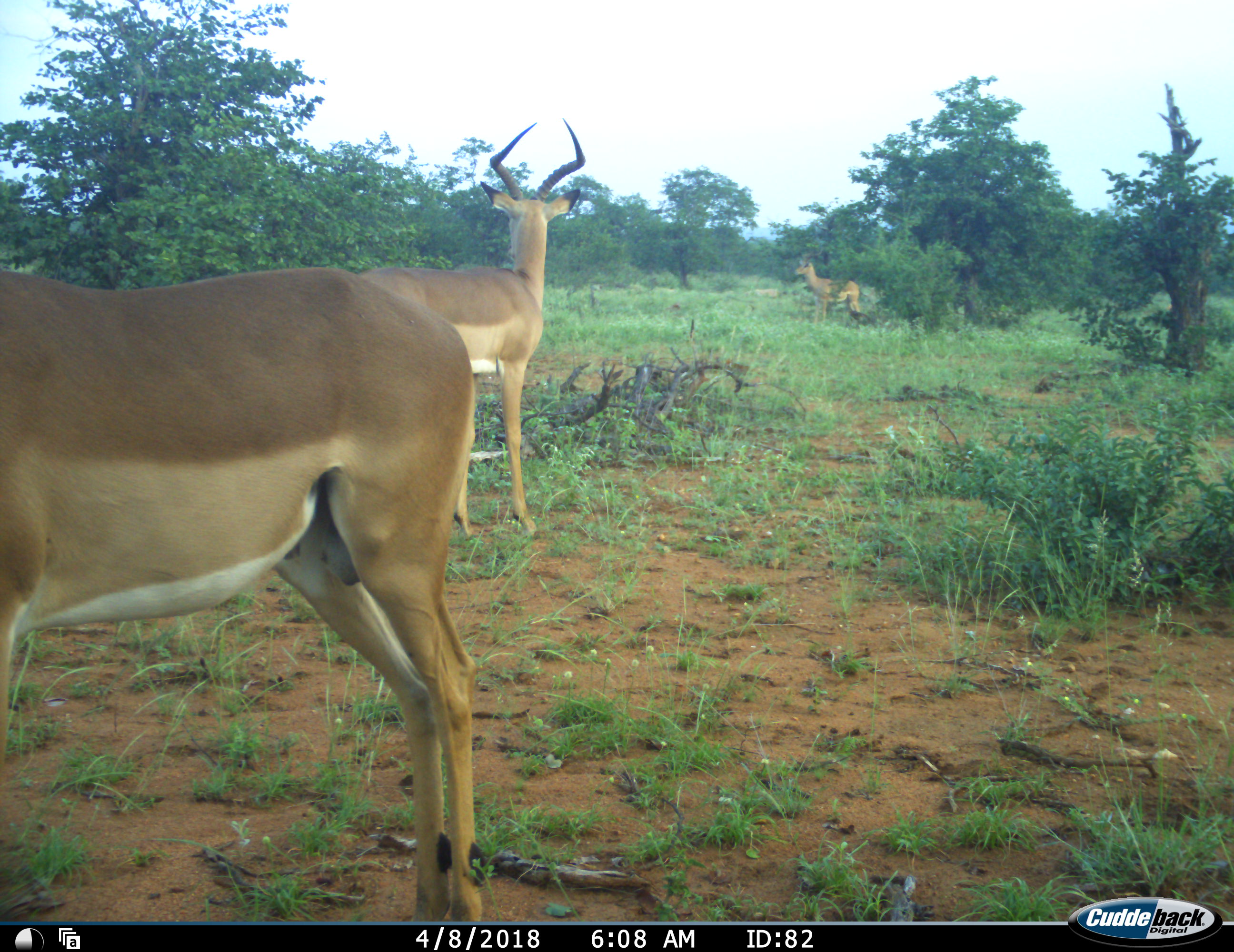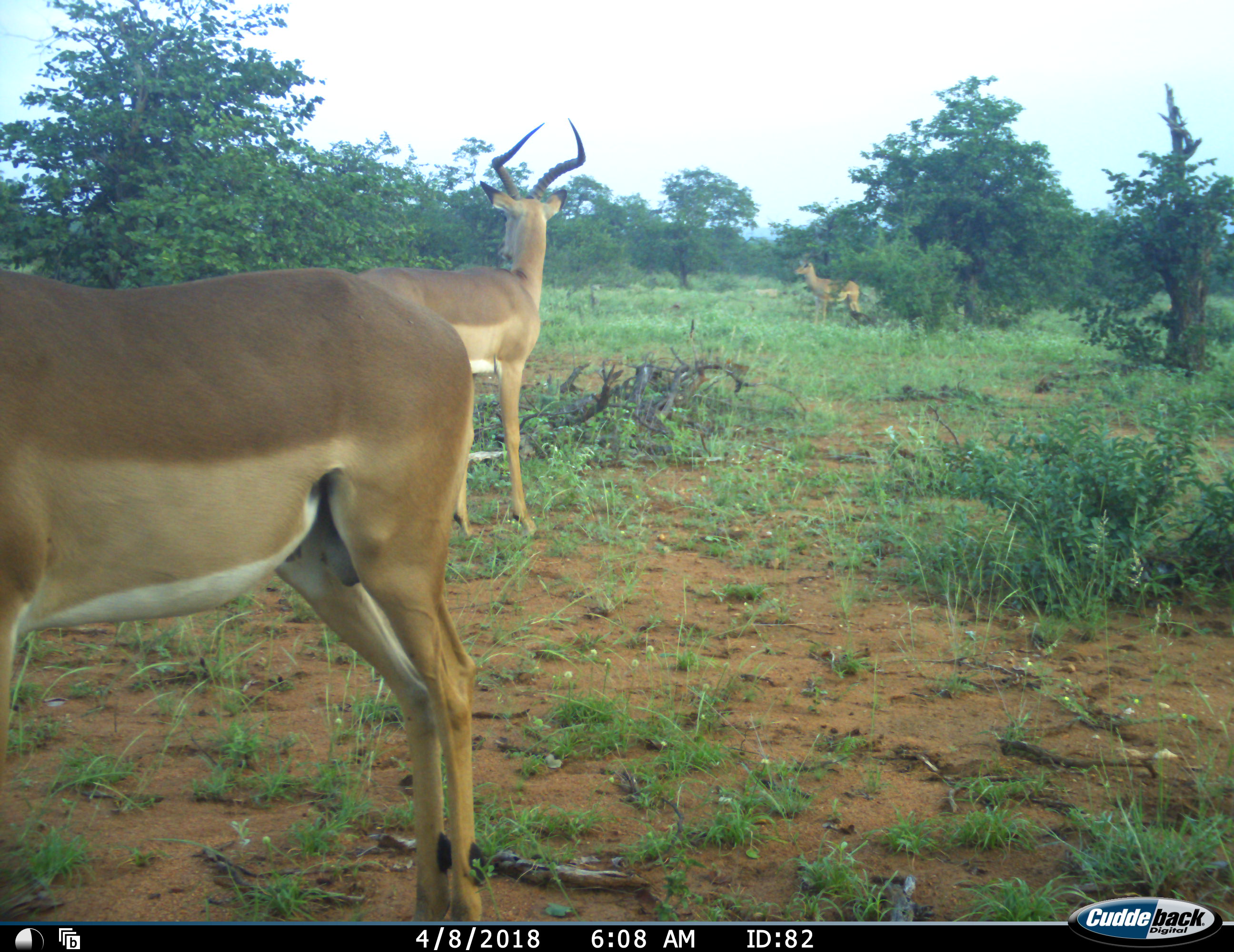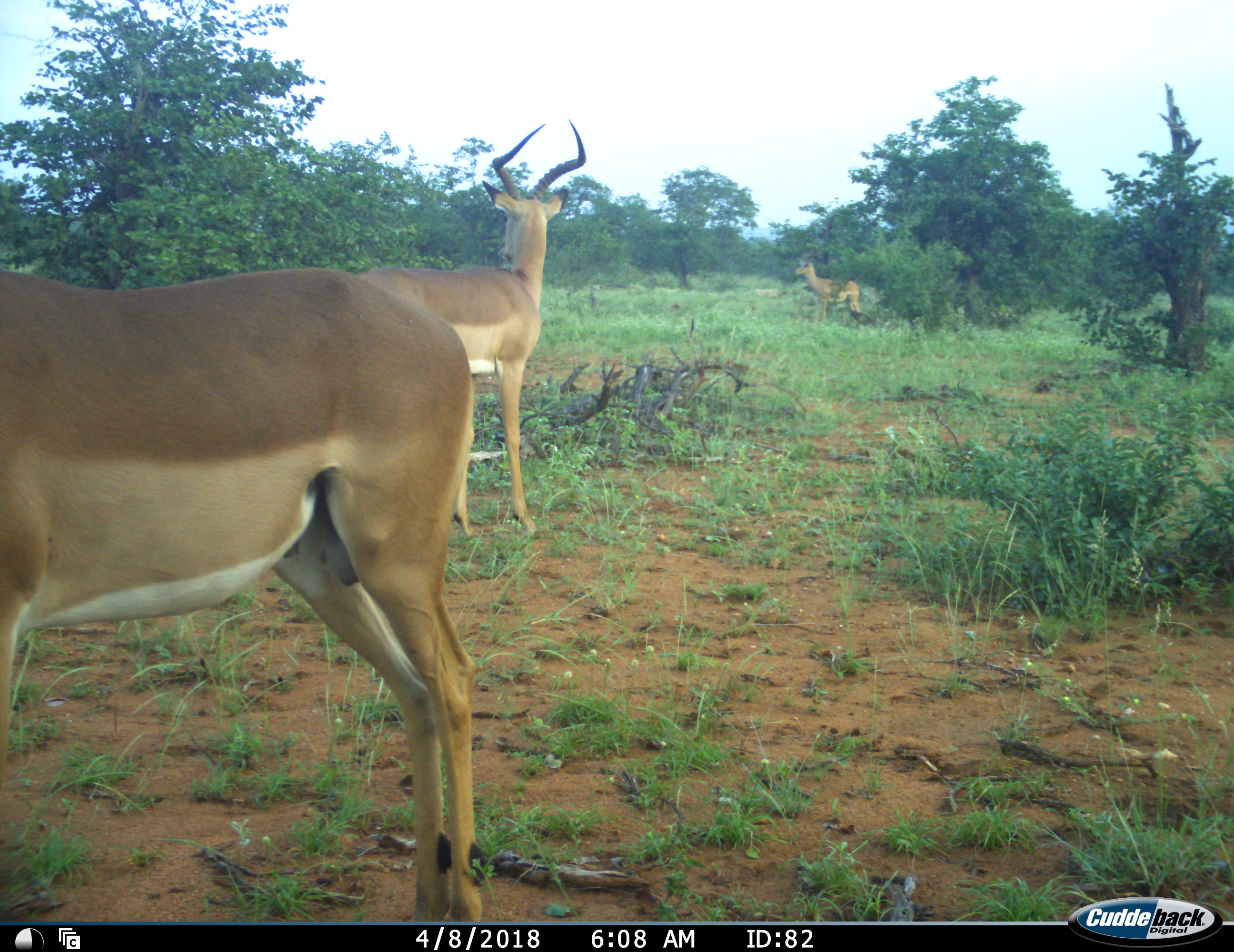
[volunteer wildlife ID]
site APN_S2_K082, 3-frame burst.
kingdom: Animalia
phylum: Chordata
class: Mammalia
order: Artiodactyla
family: Bovidae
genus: Aepyceros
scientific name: Aepyceros melampus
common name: impala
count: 3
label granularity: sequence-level